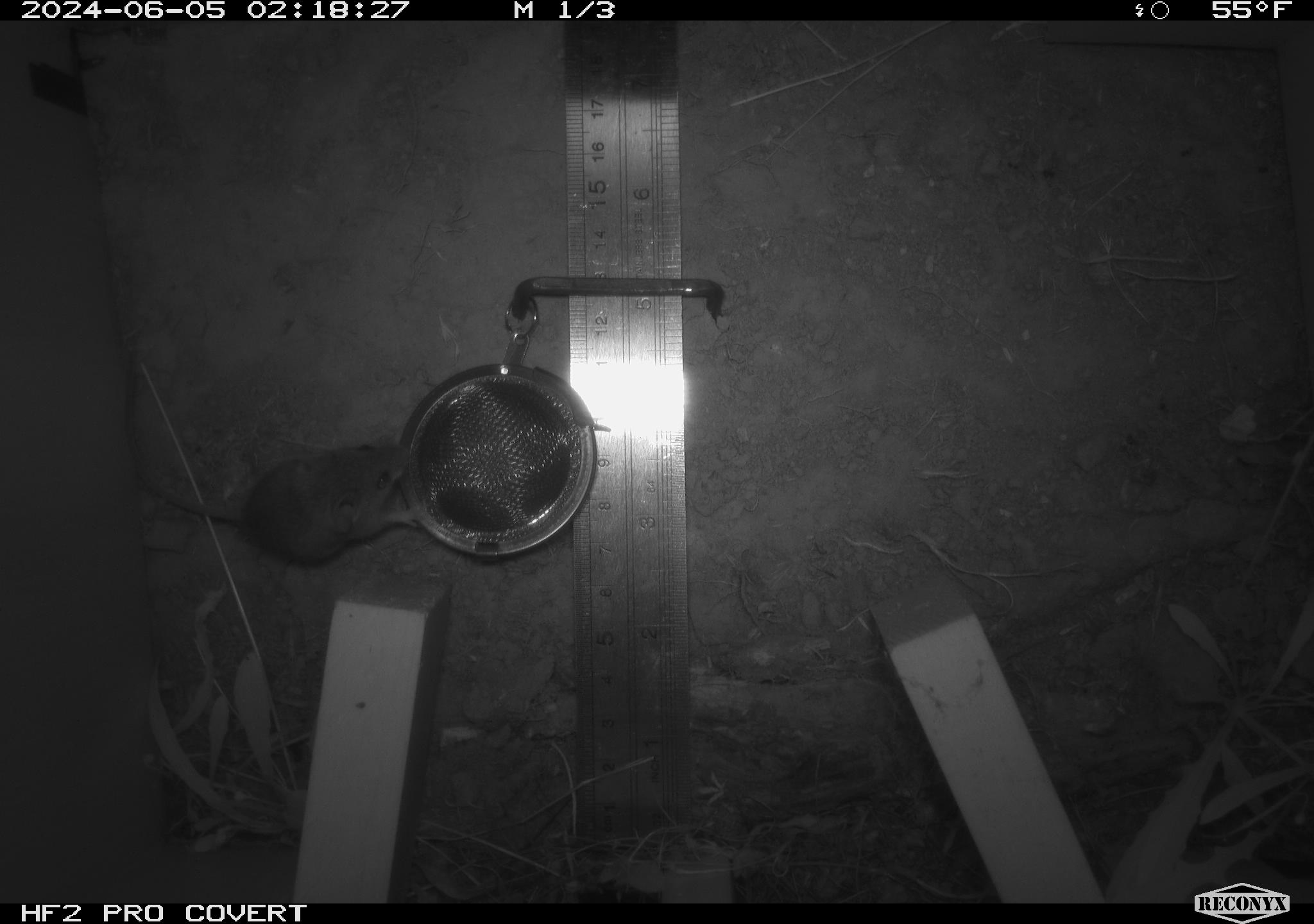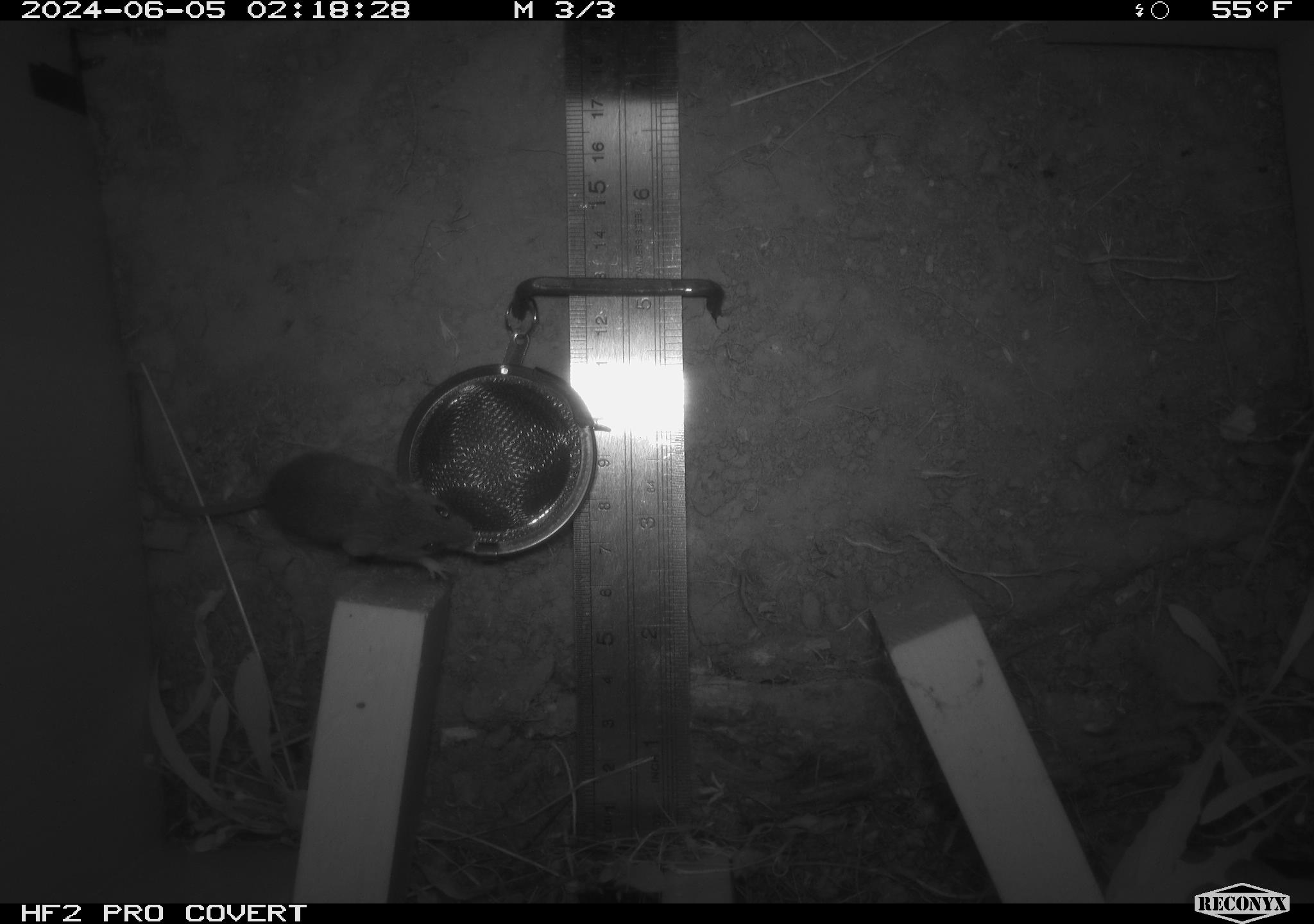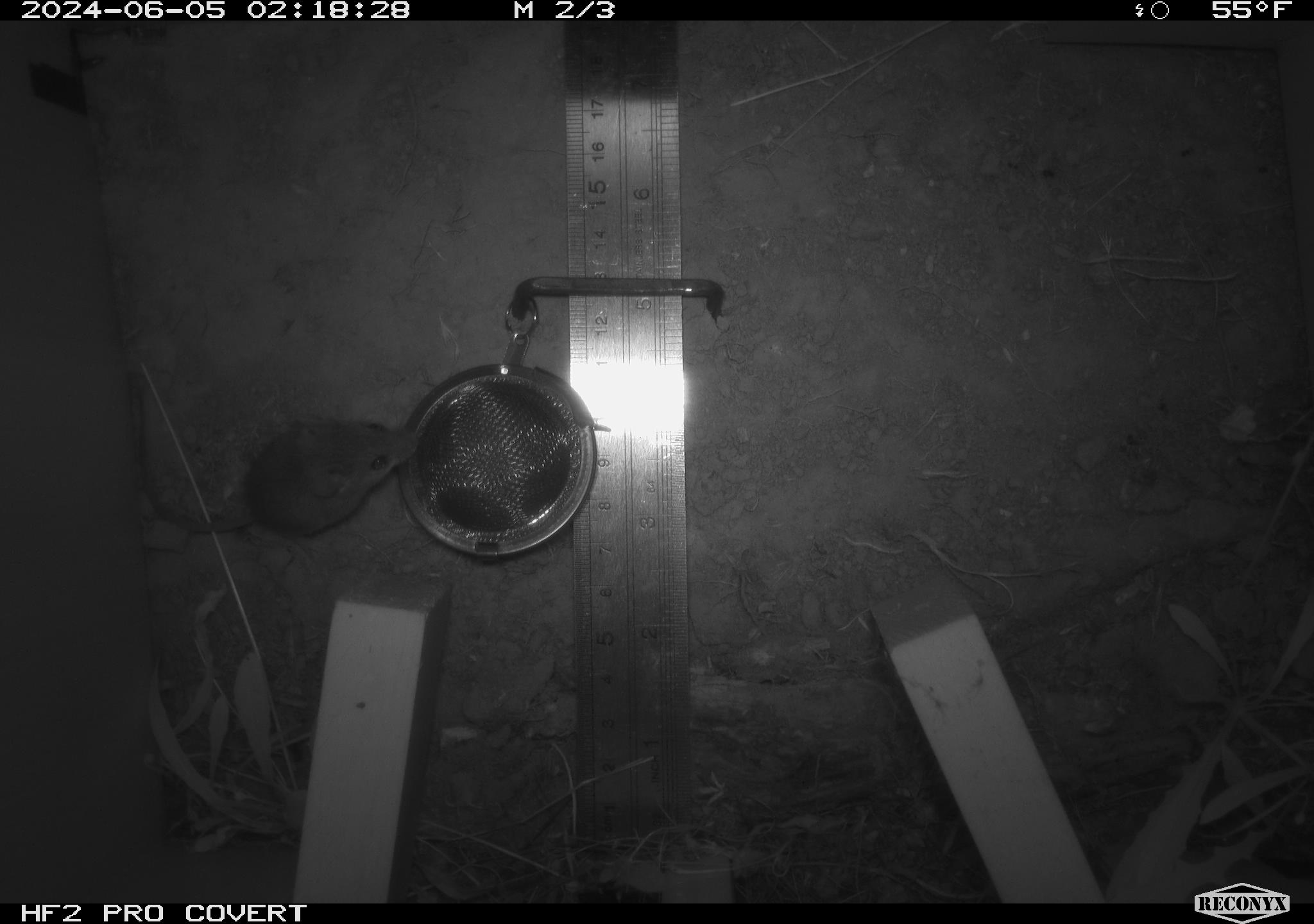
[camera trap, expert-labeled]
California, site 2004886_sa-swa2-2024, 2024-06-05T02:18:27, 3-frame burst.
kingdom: Animalia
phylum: Chordata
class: Mammalia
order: Rodentia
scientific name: Rodentia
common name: mouse species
Mouse species (Rodentia).